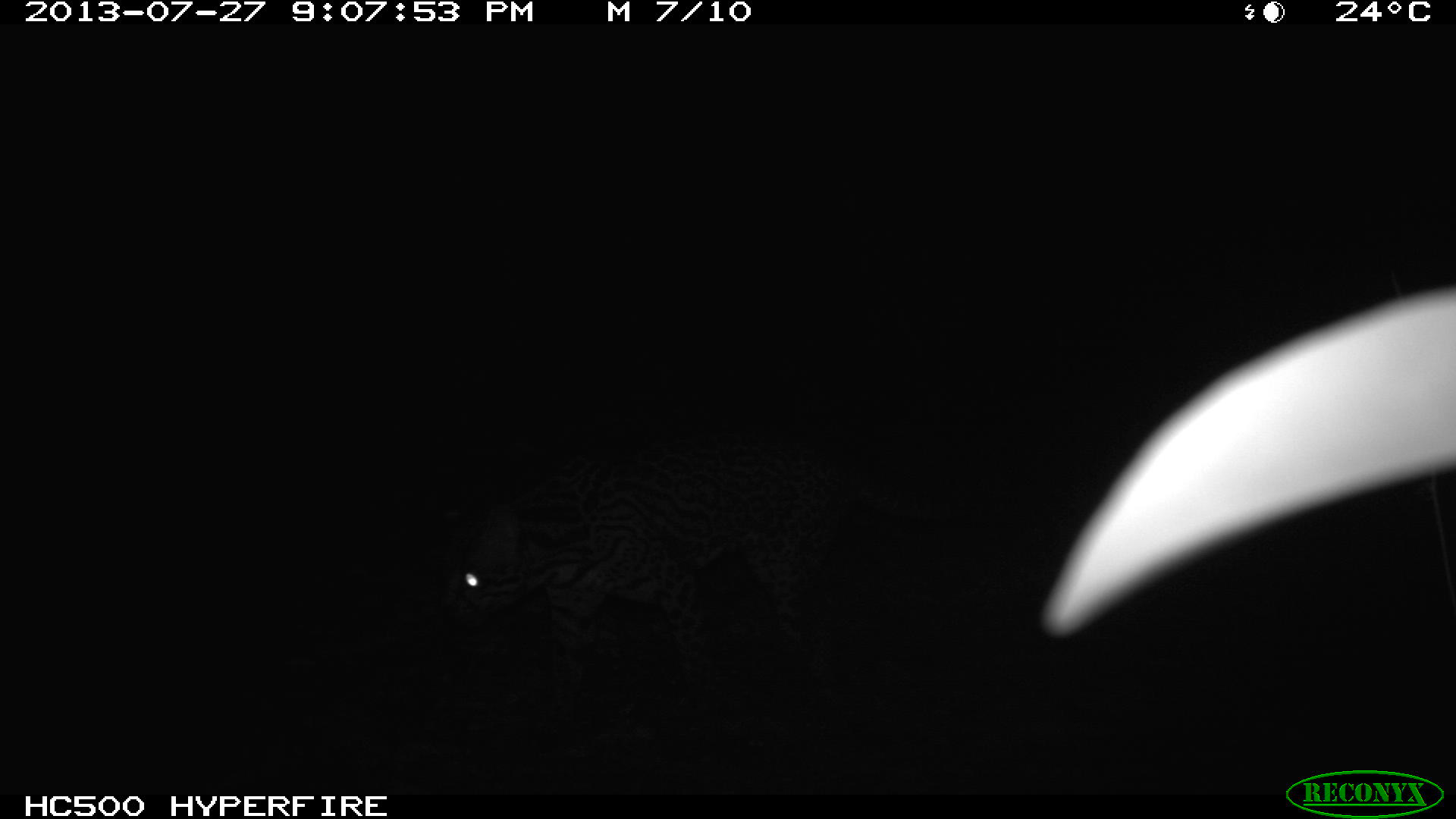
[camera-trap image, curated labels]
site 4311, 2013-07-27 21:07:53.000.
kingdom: Animalia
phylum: Chordata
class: Mammalia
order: Carnivora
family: Felidae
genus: Leopardus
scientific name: Leopardus pardalis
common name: ocelot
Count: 1.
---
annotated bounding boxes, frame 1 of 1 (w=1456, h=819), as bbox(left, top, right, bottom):
leopardus pardalis: bbox(439, 423, 1054, 730)